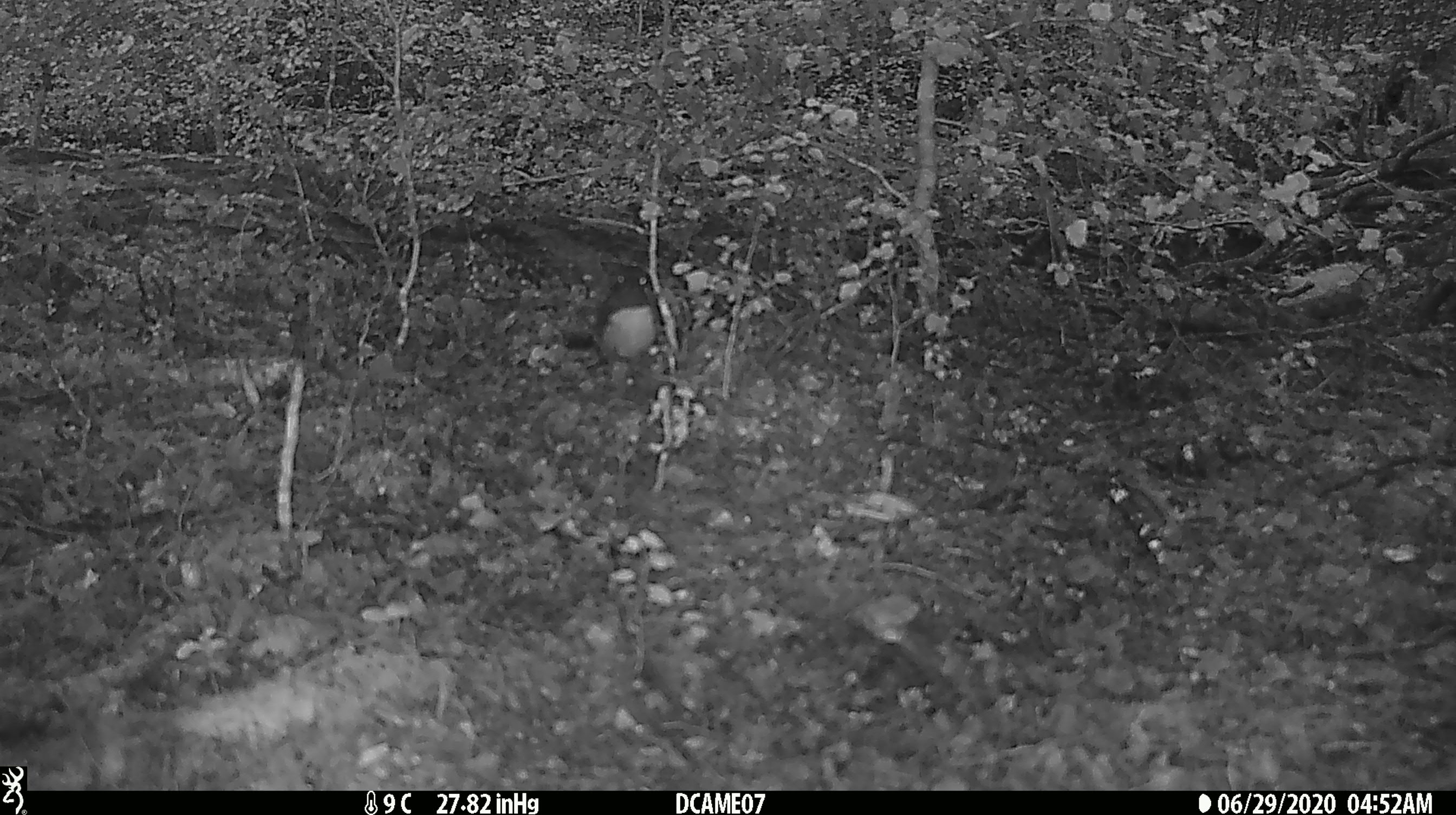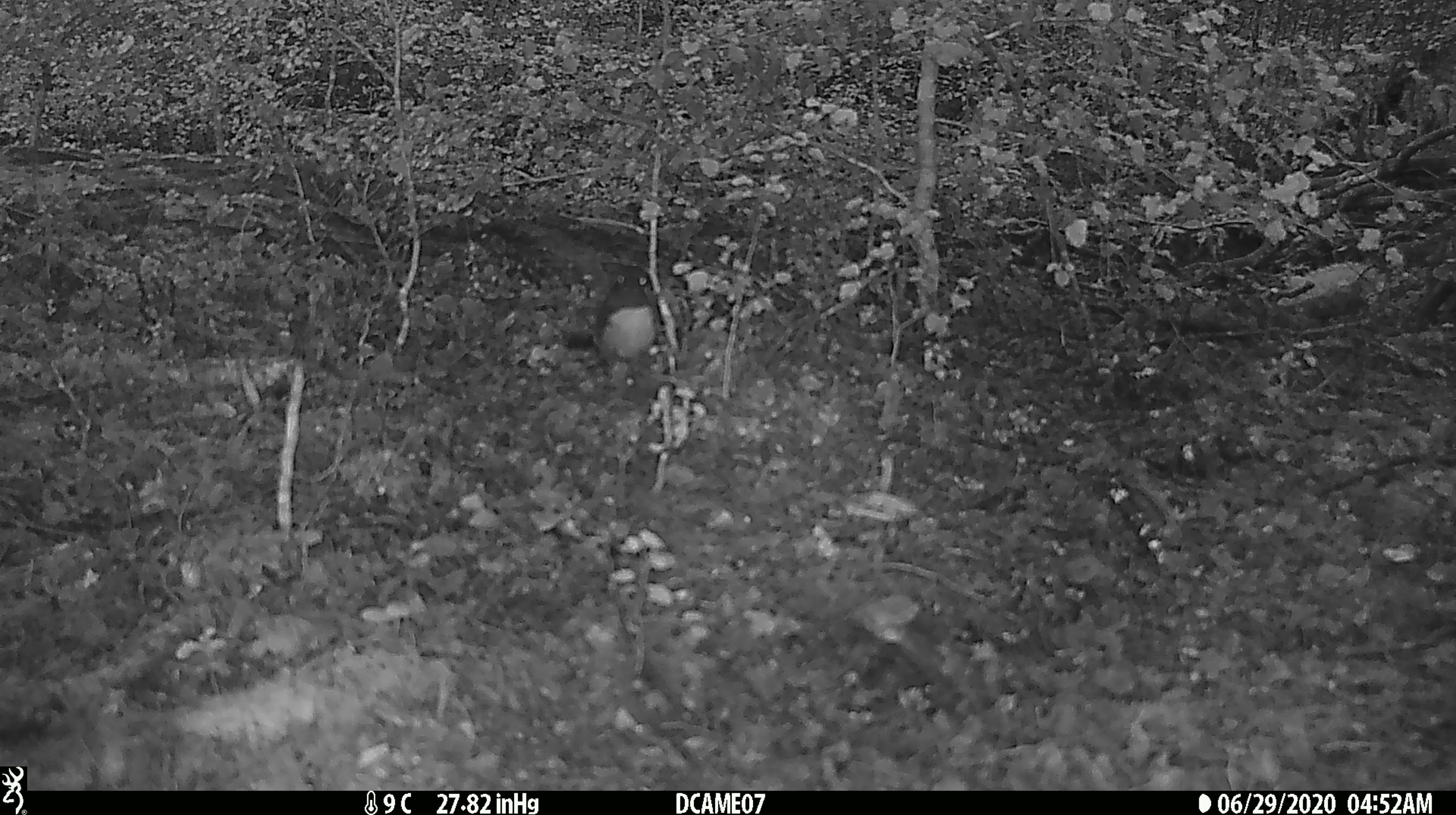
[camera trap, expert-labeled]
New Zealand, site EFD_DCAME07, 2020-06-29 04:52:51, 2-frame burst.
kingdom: Animalia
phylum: Chordata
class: Aves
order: Passeriformes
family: Petroicidae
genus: Petroica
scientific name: Petroica australis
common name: new zealand robin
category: robin